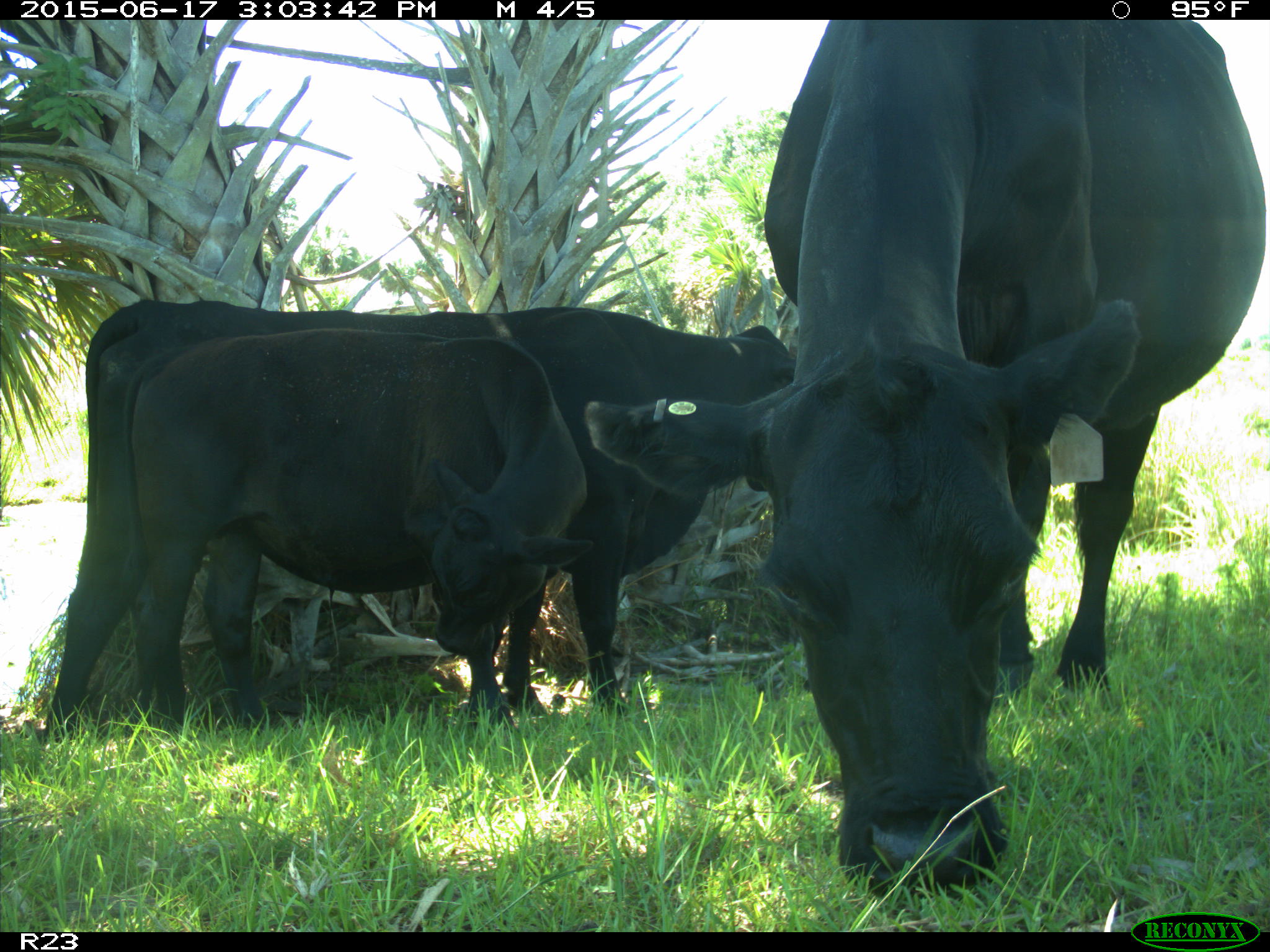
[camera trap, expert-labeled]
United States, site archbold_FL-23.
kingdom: Animalia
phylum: Chordata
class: Mammalia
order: Artiodactyla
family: Bovidae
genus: Bos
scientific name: Bos taurus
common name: domestic cow